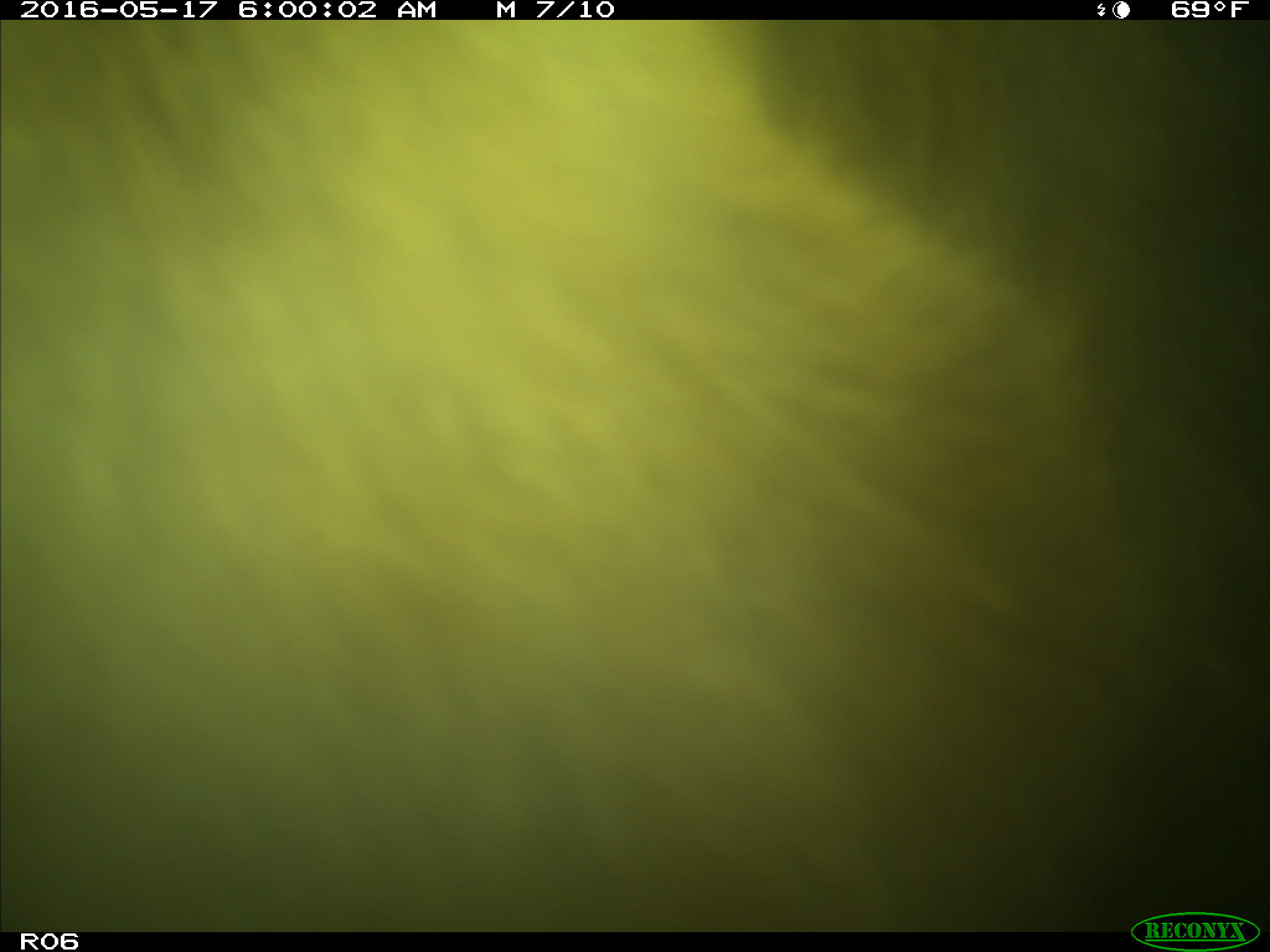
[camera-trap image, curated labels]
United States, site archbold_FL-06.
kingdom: Animalia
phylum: Chordata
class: Mammalia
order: Artiodactyla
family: Bovidae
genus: Bos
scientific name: Bos taurus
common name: domestic cow